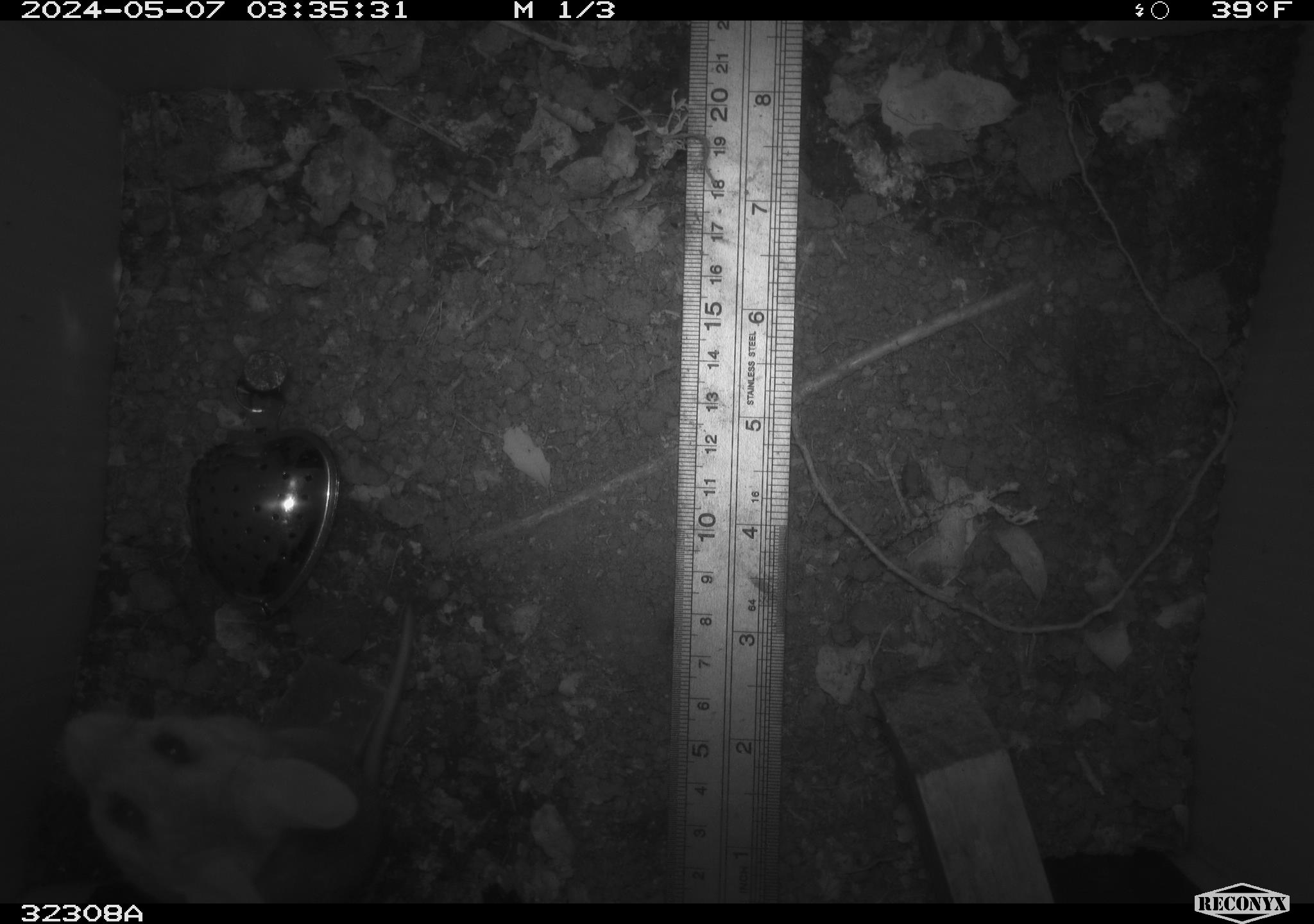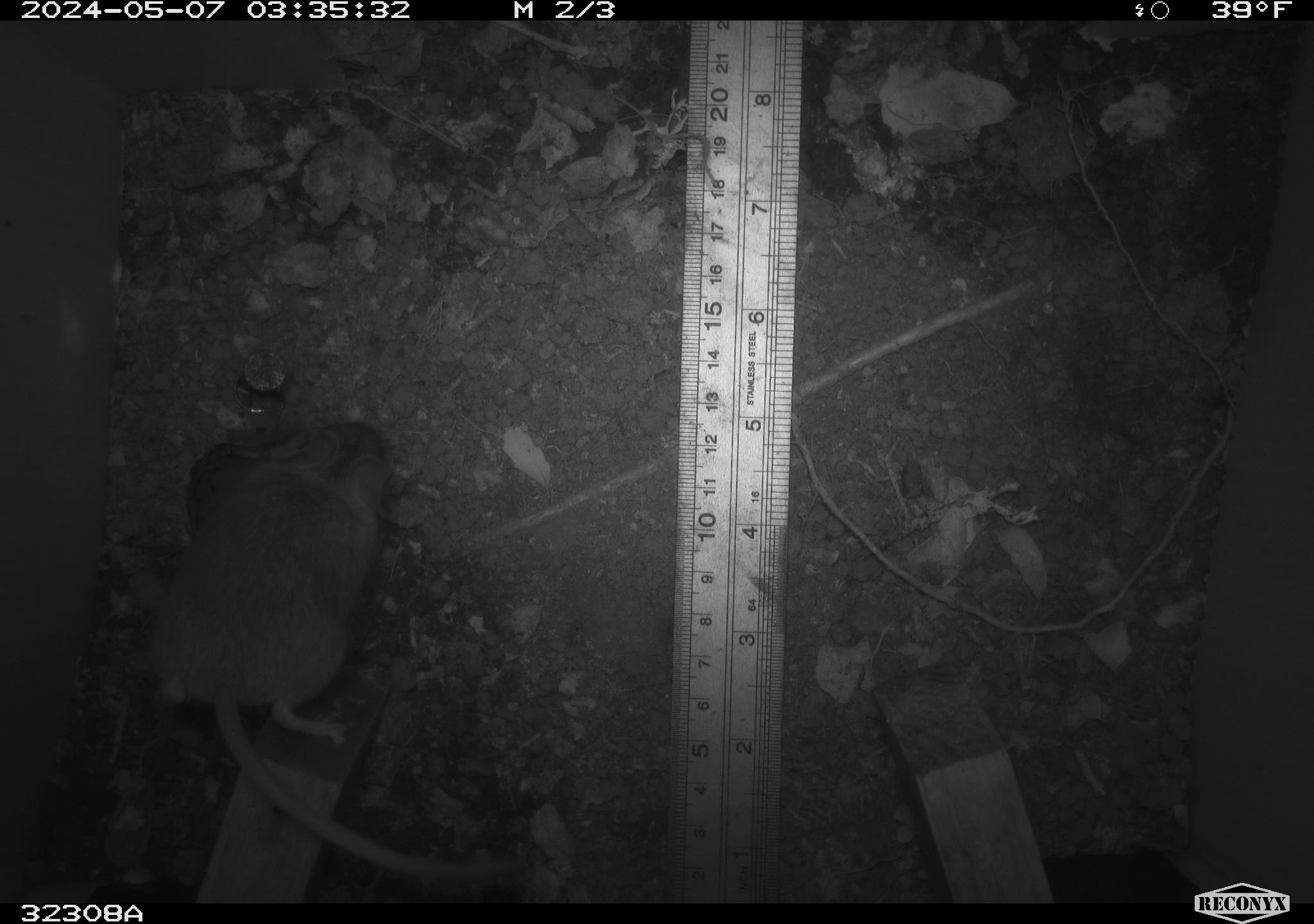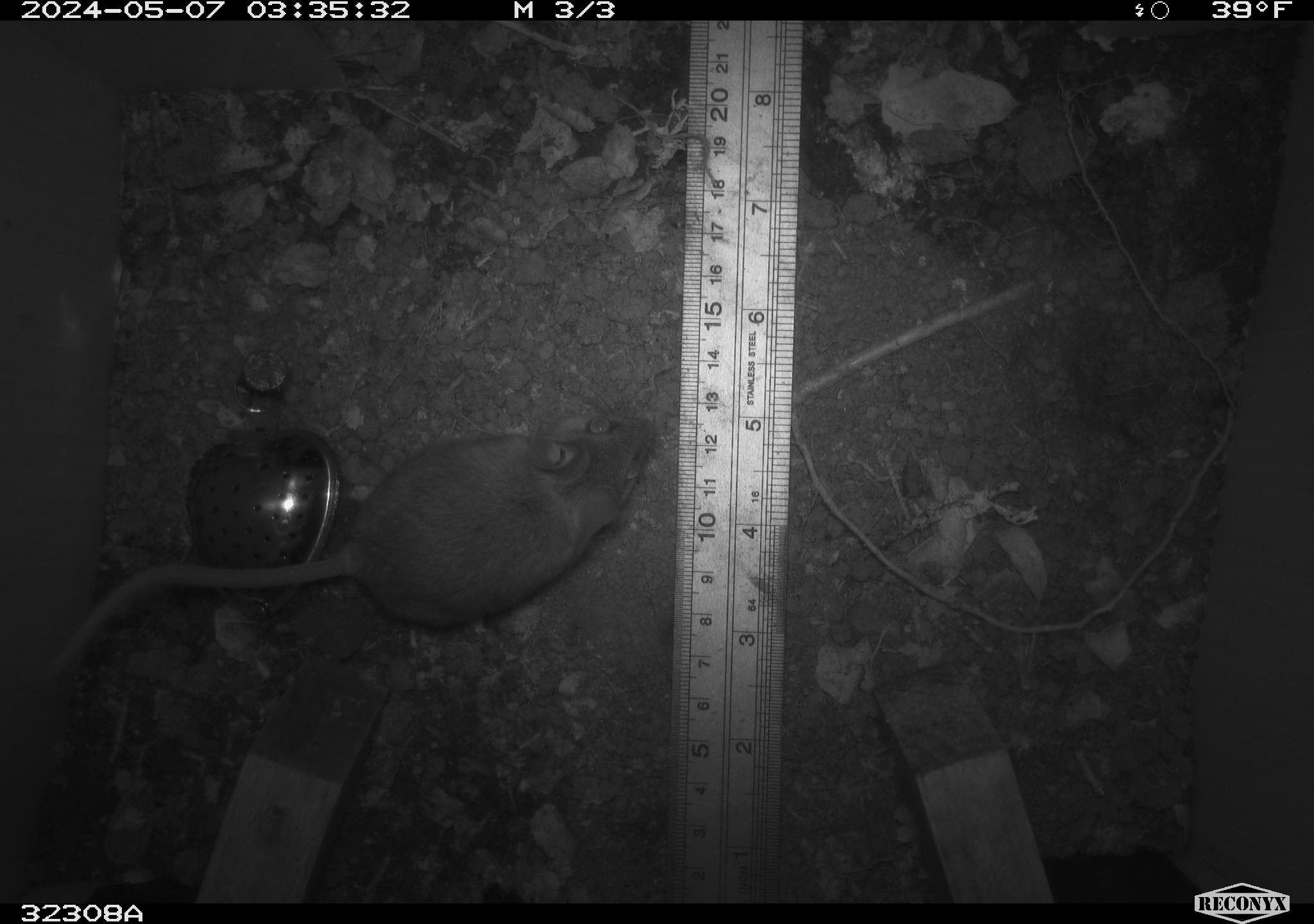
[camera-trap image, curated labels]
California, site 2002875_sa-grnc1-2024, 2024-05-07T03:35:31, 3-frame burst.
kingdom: Animalia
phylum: Chordata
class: Mammalia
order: Rodentia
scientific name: Rodentia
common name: rodent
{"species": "rodent (Rodentia)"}